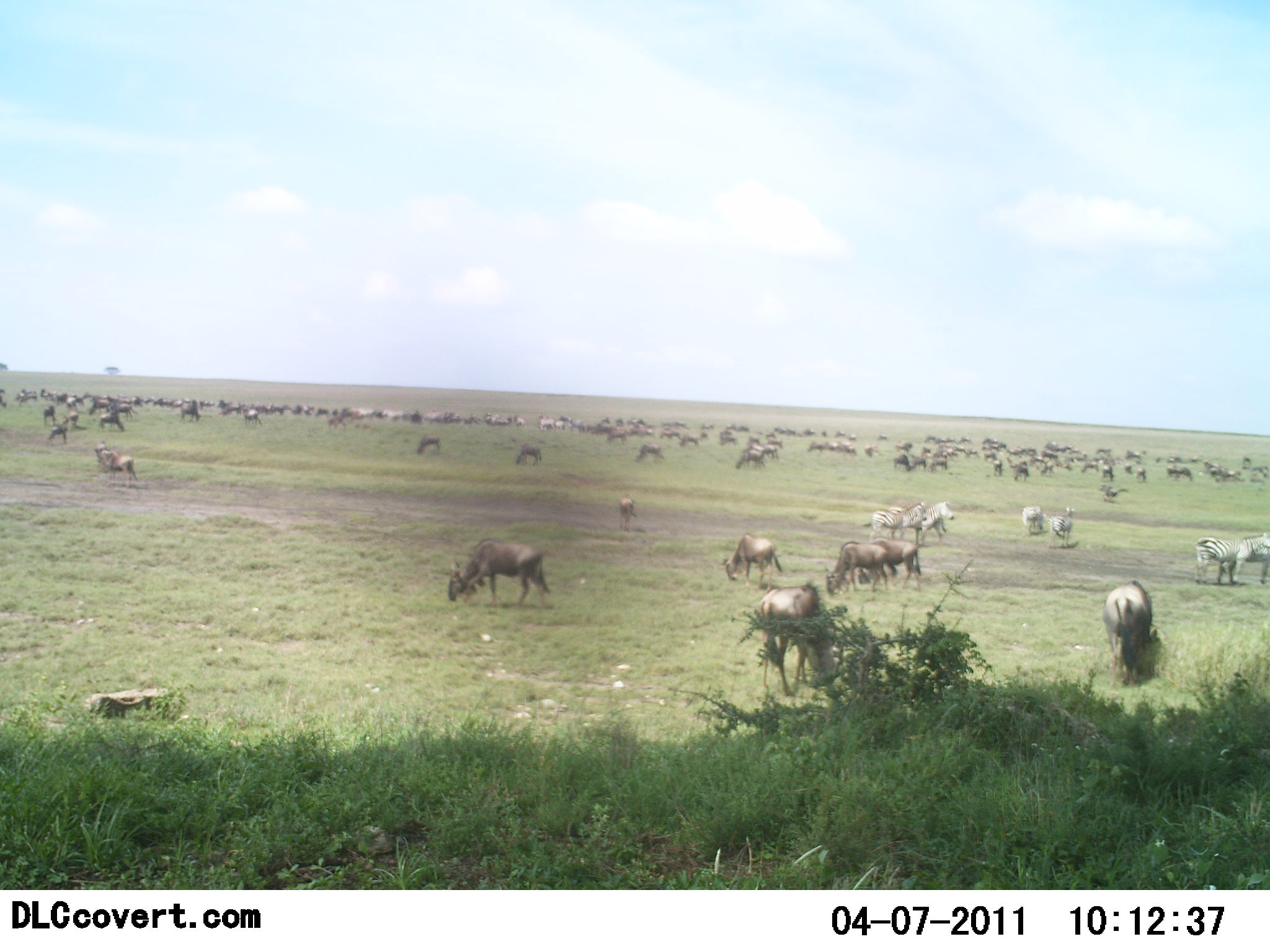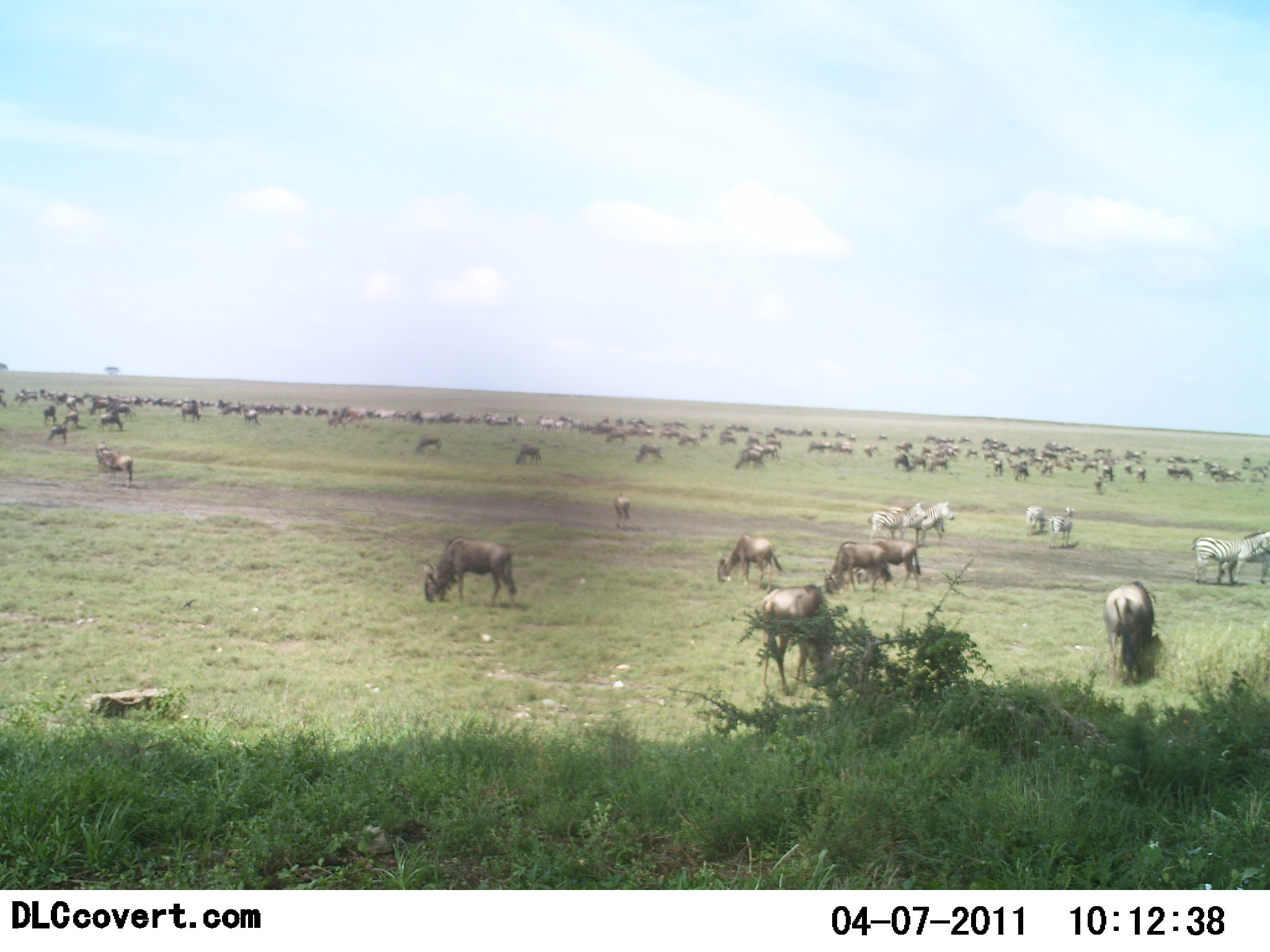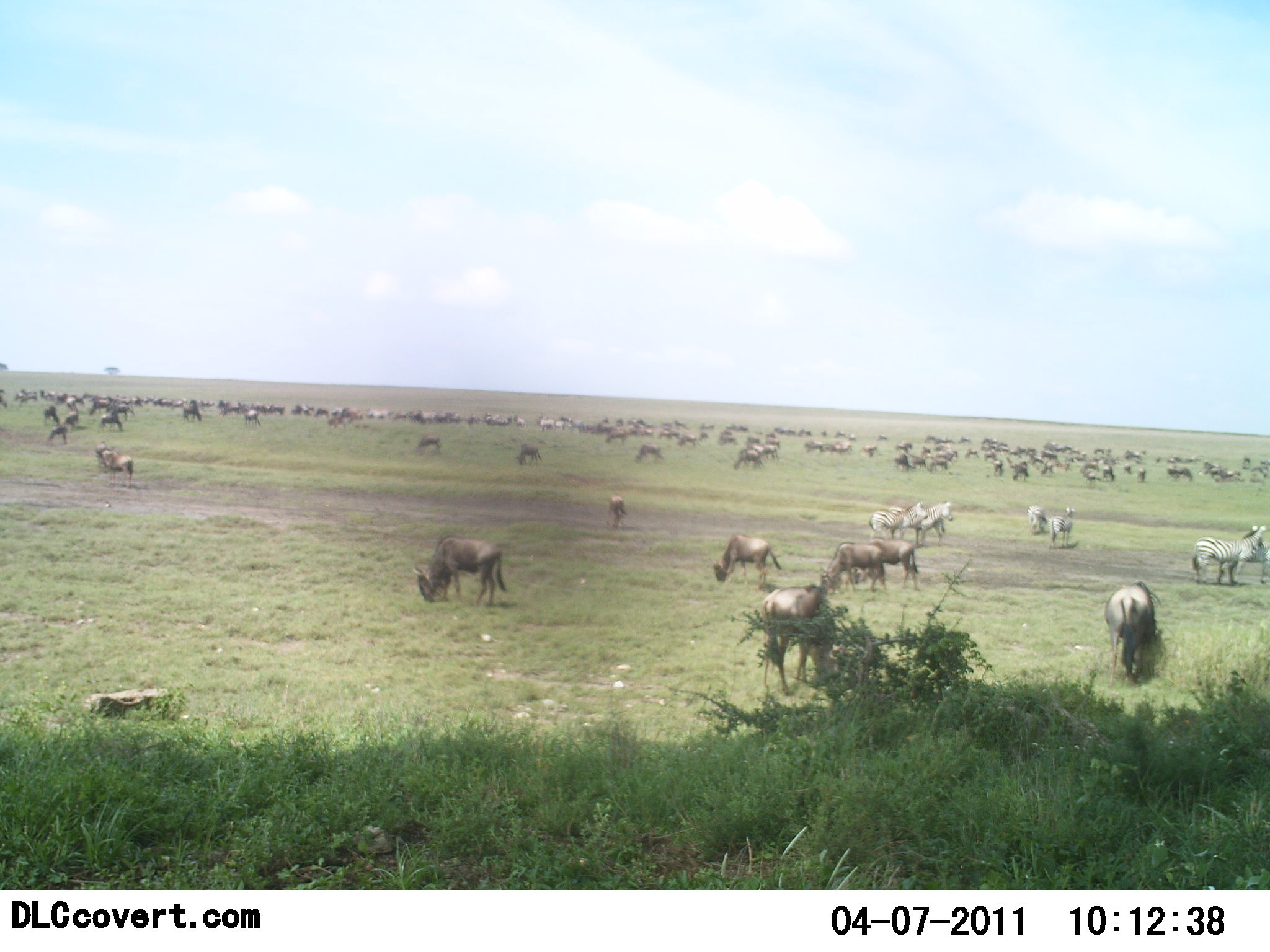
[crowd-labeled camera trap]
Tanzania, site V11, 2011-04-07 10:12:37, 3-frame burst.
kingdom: Animalia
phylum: Chordata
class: Mammalia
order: Artiodactyla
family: Bovidae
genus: Connochaetes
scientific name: Connochaetes taurinus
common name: blue wildebeest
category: wildebeest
Wildebeest (blue wildebeest) (Connochaetes taurinus), count 51+. Behavior (volunteer vote fractions): standing 36%, resting 0%, moving 29%, interacting 0%. Young present (vote fraction): 0%. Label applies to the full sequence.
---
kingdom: Animalia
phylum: Chordata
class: Mammalia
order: Perissodactyla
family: Equidae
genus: Equus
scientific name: Equus quagga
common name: plains zebra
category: zebra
Zebra (plains zebra) (Equus quagga), count 6. Behavior (volunteer vote fractions): standing 92%, resting 0%, moving 0%, interacting 0%. Young present (vote fraction): 0%. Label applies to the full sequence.